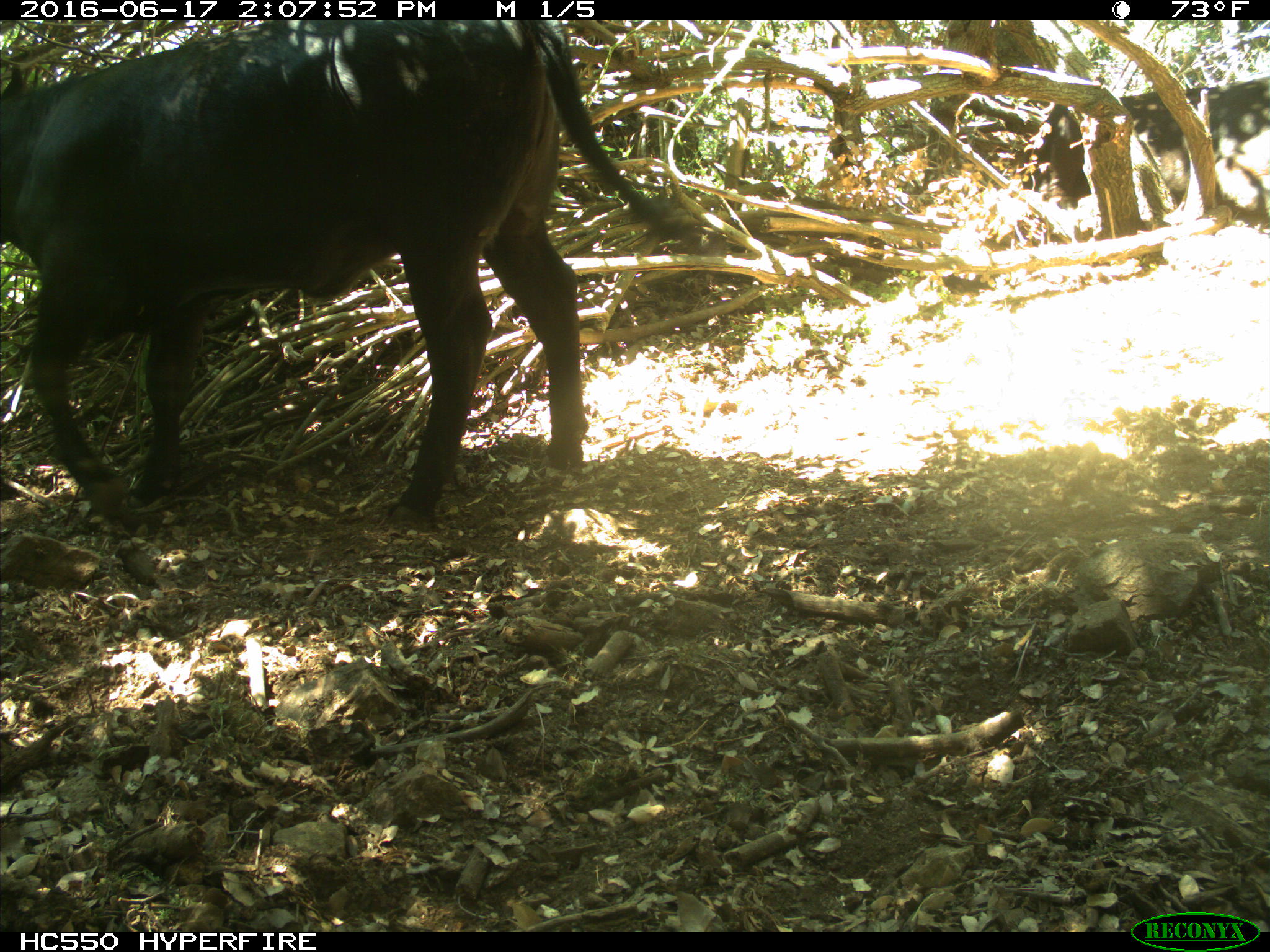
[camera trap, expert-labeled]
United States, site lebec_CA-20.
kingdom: Animalia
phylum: Chordata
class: Mammalia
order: Artiodactyla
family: Bovidae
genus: Bos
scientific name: Bos taurus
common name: domestic cow